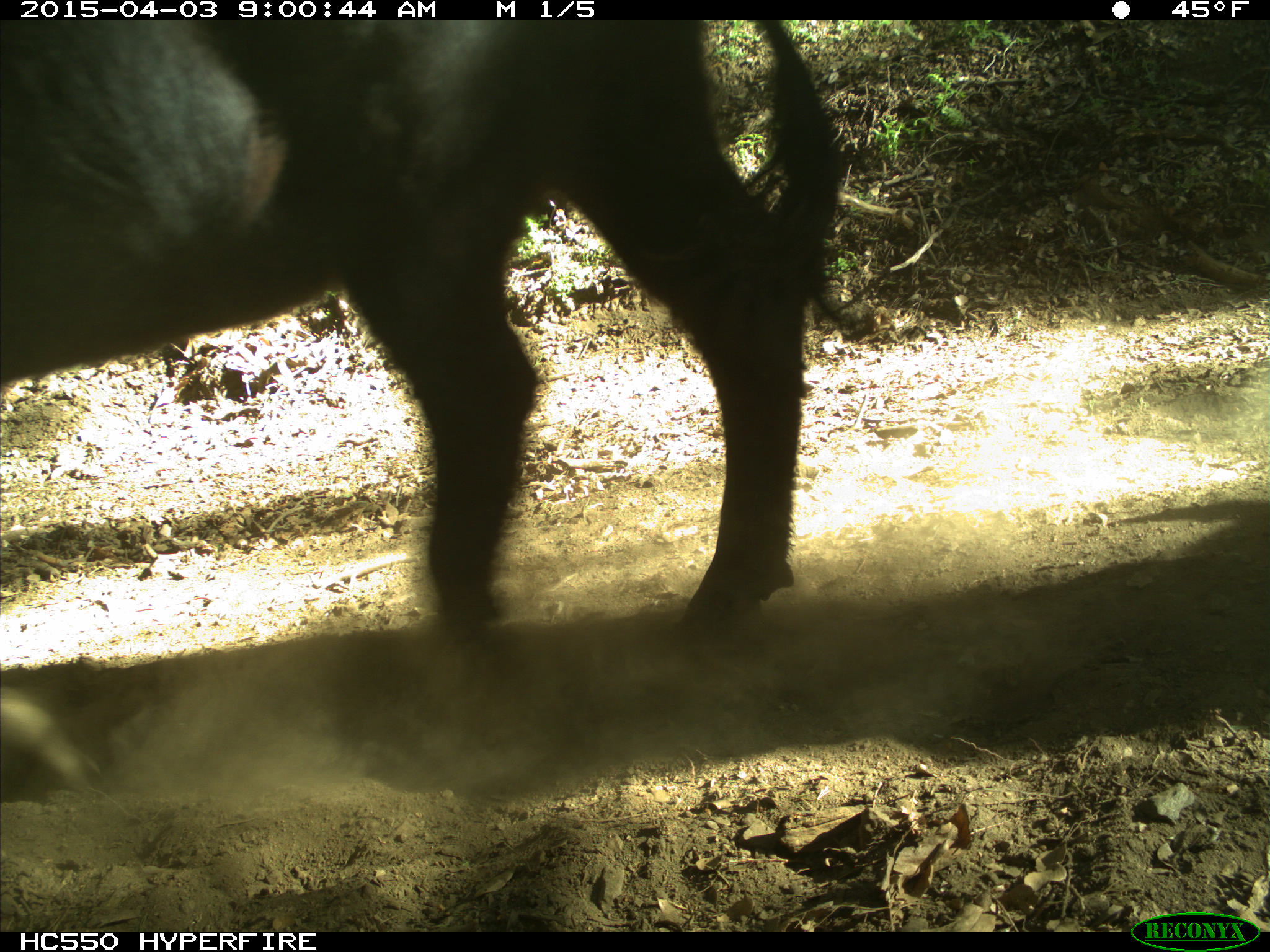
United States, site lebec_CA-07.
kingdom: Animalia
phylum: Chordata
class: Mammalia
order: Artiodactyla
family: Bovidae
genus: Bos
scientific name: Bos taurus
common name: domestic cow